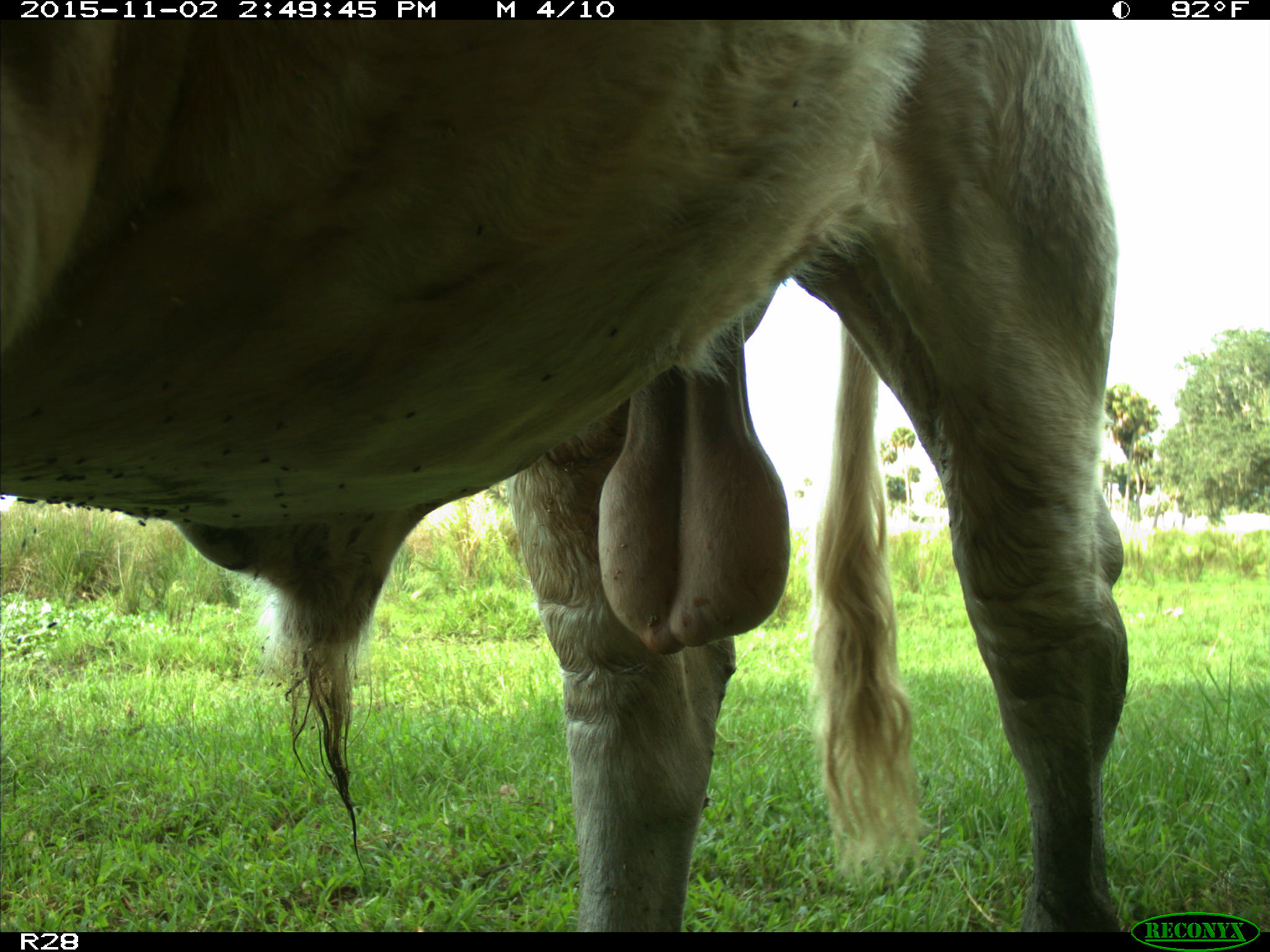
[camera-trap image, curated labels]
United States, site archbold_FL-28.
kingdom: Animalia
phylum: Chordata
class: Mammalia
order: Artiodactyla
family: Bovidae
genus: Bos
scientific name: Bos taurus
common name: domestic cow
Bos taurus (domestic cow).